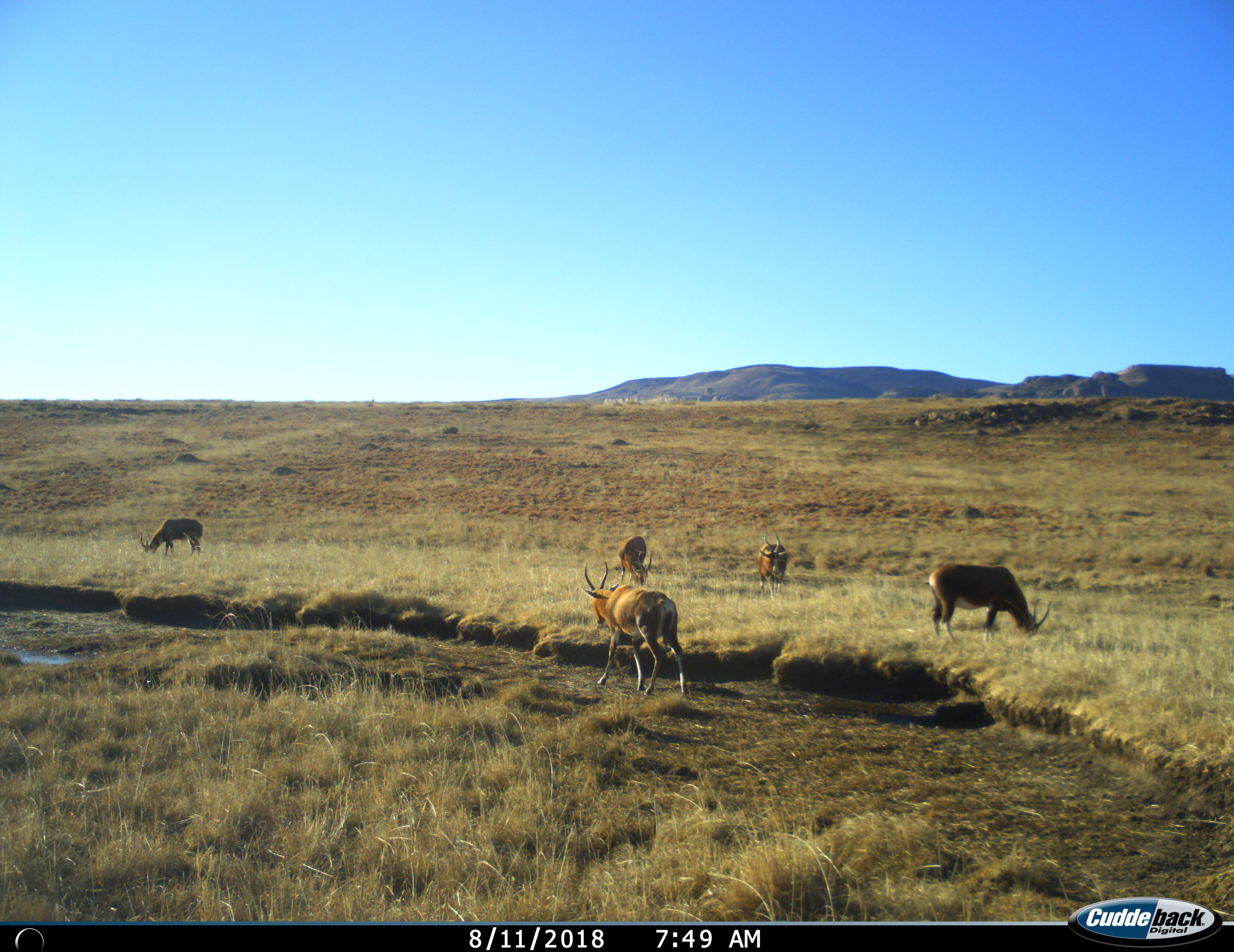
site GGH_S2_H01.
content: unidentified animal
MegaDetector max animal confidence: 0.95